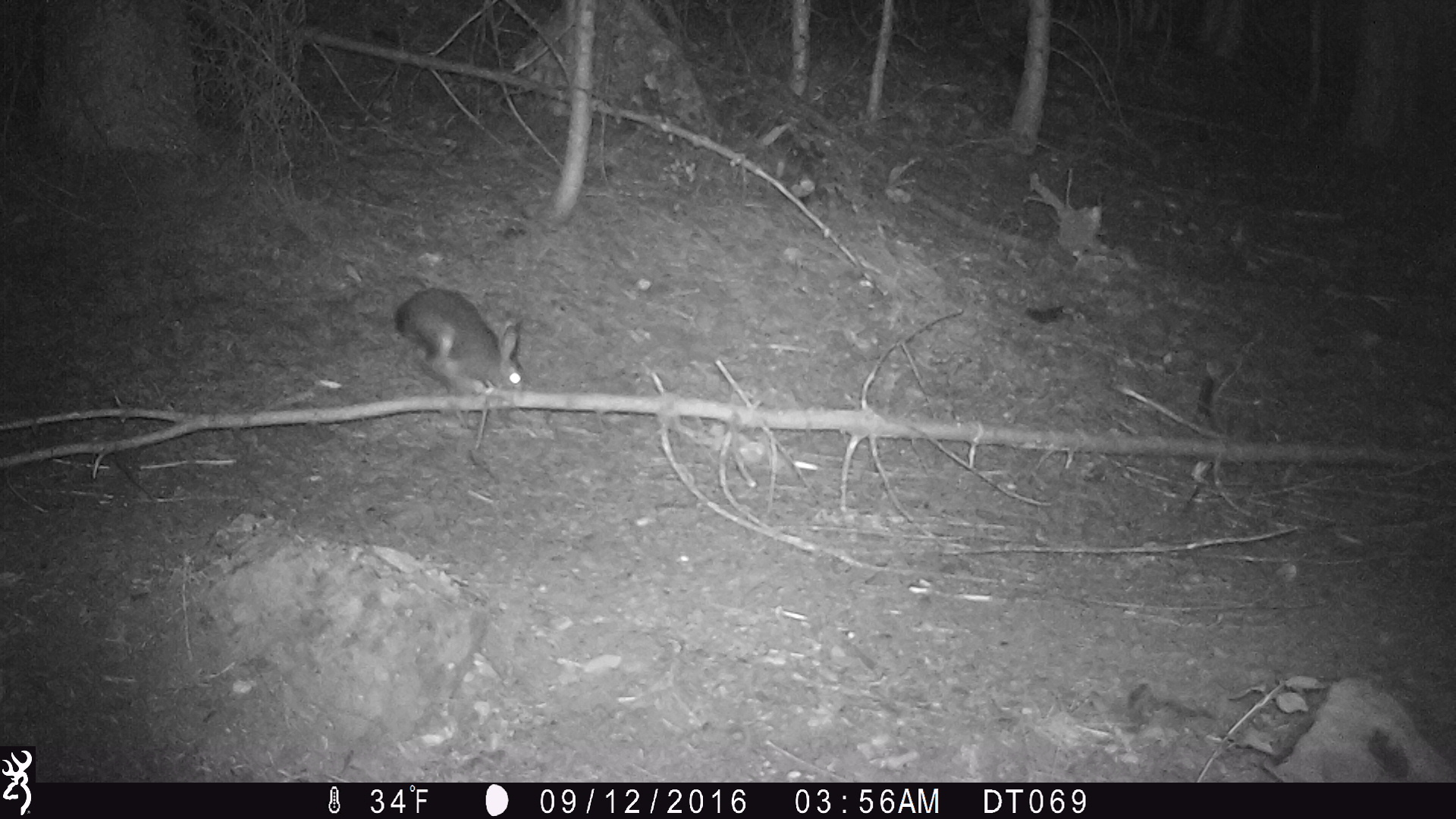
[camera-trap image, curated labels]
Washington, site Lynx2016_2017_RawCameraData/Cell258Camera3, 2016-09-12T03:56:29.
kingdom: Animalia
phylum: Chordata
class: Mammalia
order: Lagomorpha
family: Leporidae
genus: Lepus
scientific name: Lepus americanus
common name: snowshoe hare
Lepus americanus (snowshoe hare). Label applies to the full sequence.